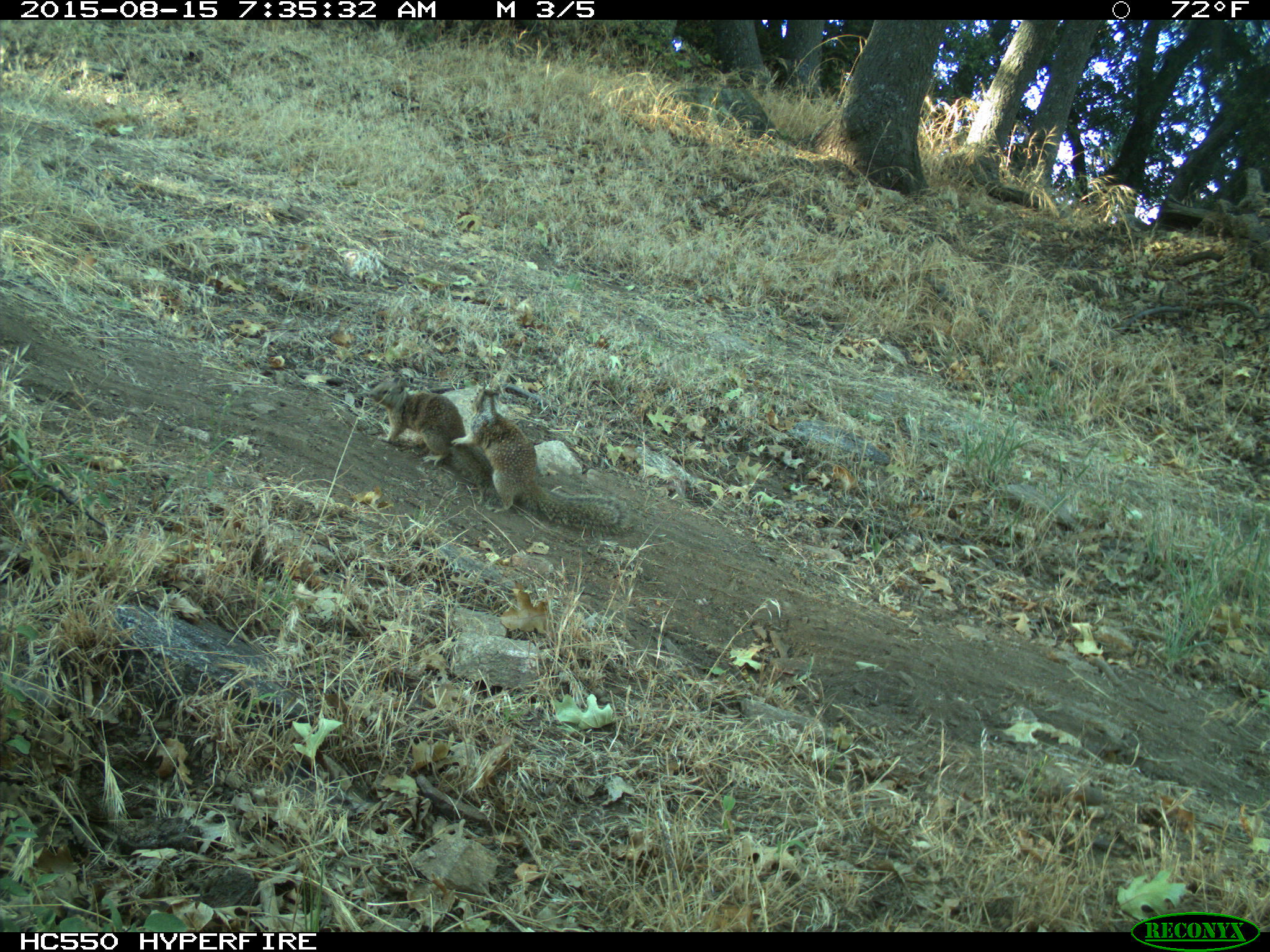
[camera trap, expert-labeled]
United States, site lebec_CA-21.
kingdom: Animalia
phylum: Chordata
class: Mammalia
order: Rodentia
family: Sciuridae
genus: Otospermophilus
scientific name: Otospermophilus beecheyi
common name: california ground squirrel